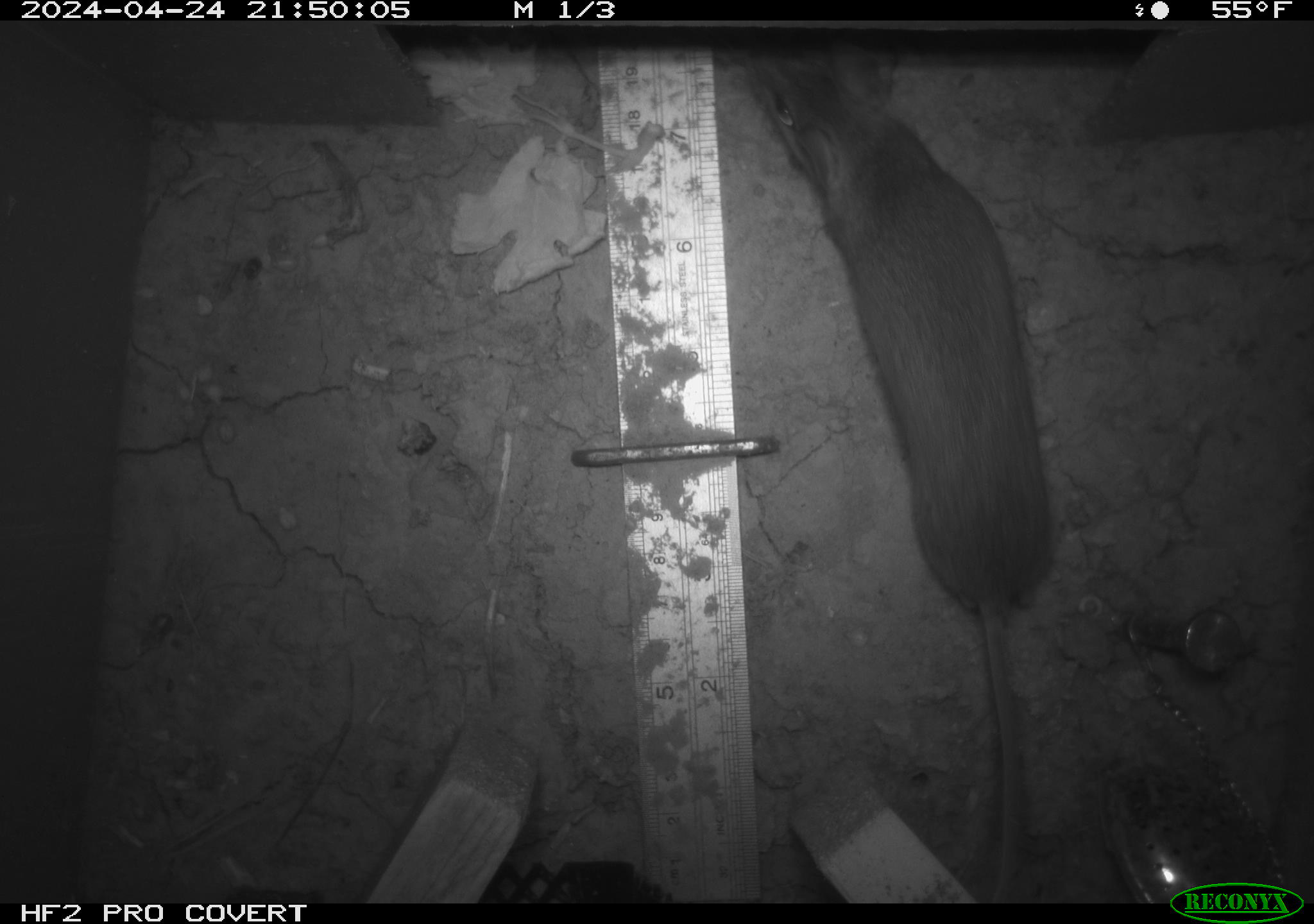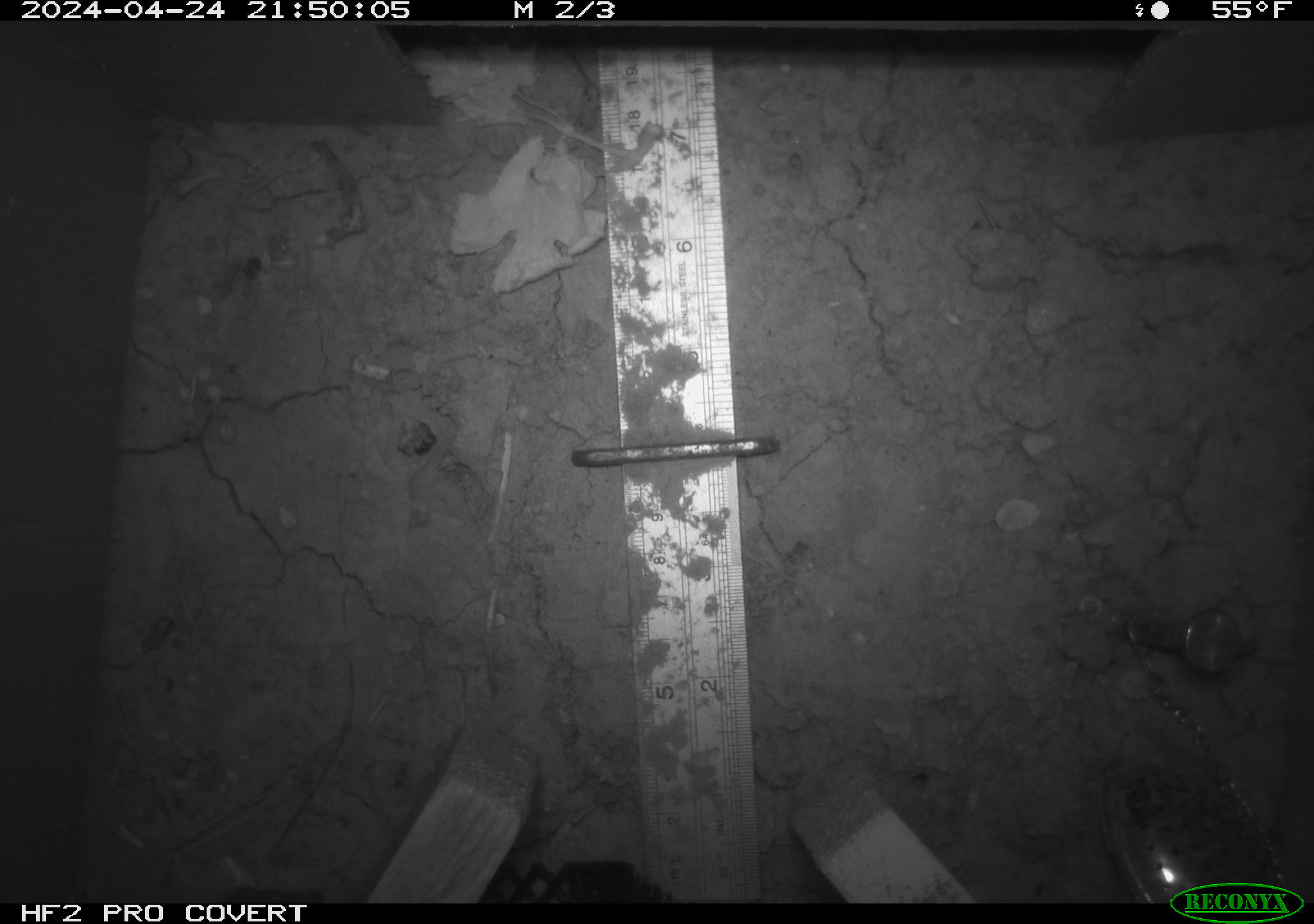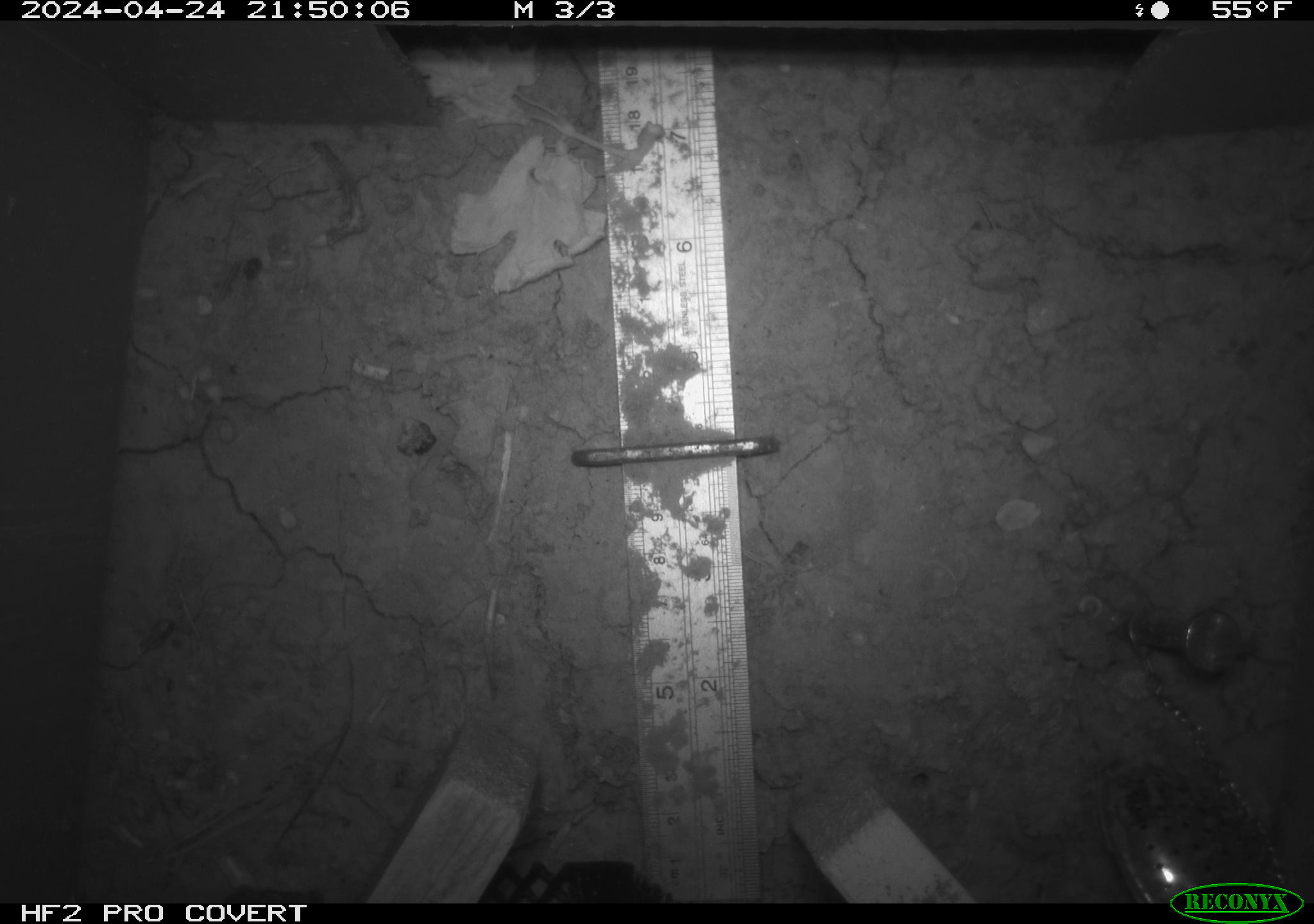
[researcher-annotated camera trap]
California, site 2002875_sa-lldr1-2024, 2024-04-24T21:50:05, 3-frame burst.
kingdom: Animalia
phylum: Chordata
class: Mammalia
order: Rodentia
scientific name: Rodentia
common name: rodent